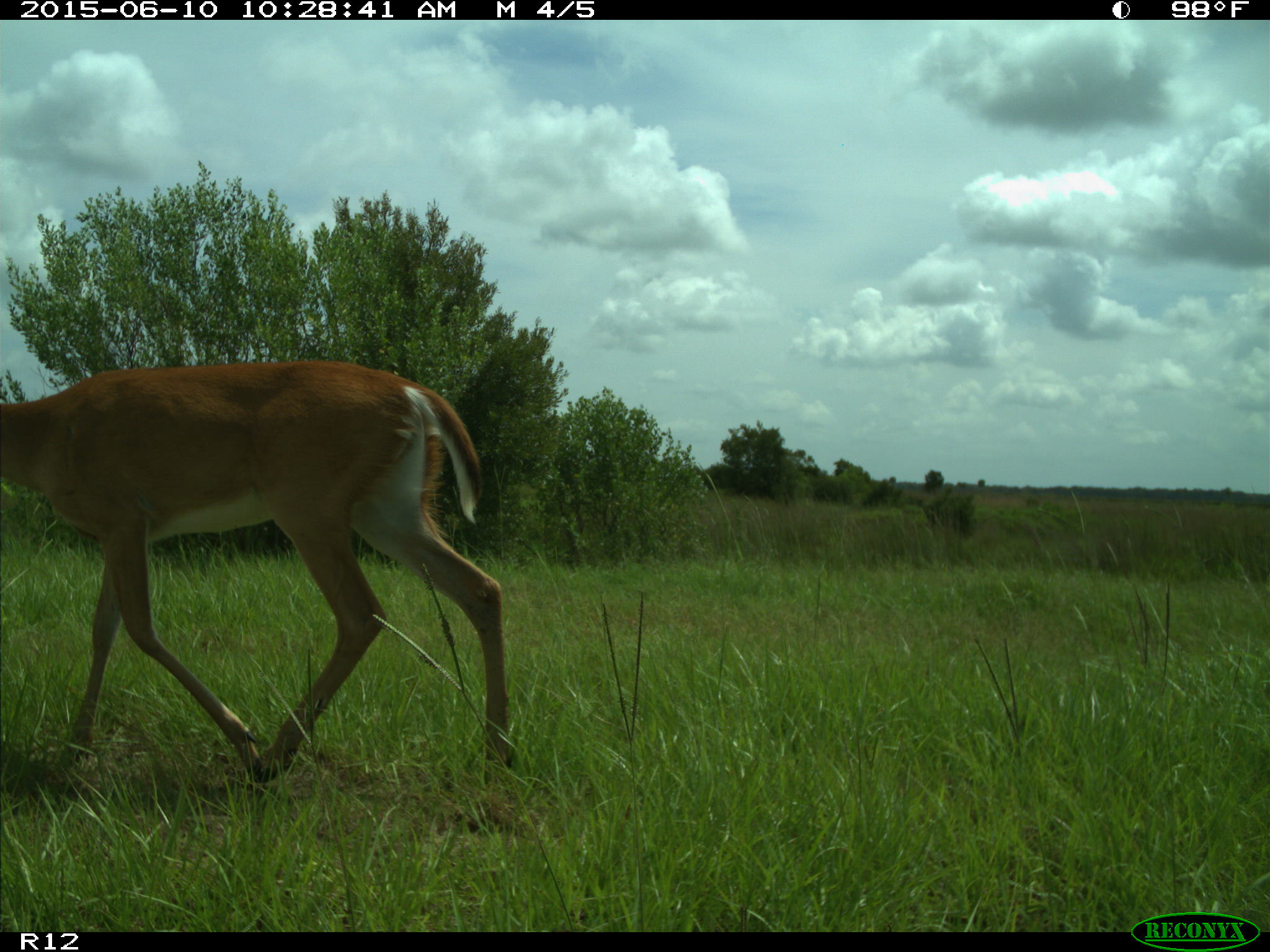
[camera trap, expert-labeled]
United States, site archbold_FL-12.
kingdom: Animalia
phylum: Chordata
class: Mammalia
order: Artiodactyla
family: Cervidae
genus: Odocoileus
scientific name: Odocoileus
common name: deer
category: unidentified deer